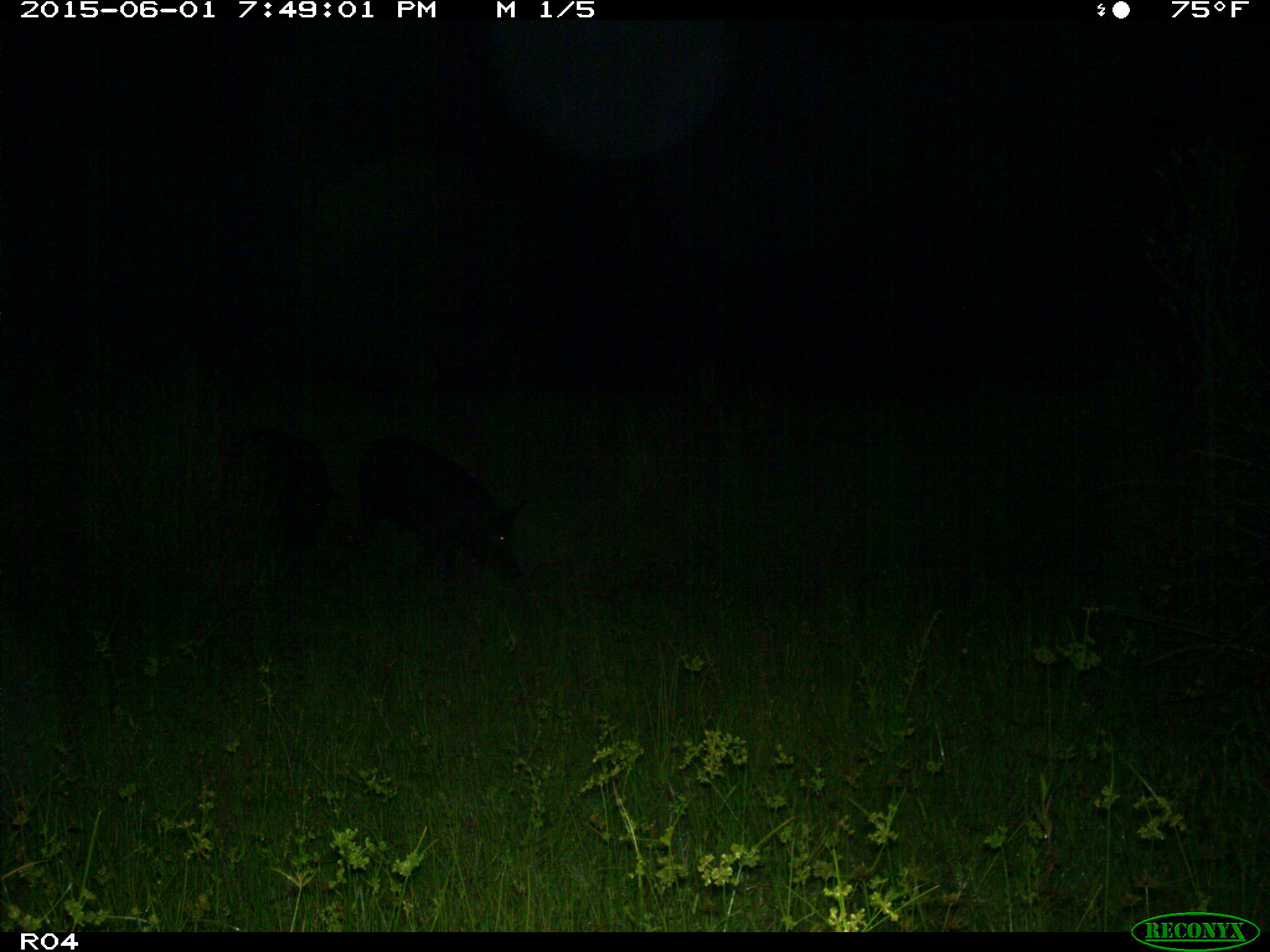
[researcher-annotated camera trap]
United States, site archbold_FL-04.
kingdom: Animalia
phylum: Chordata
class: Mammalia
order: Artiodactyla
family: Suidae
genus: Sus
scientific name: Sus scrofa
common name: wild boar